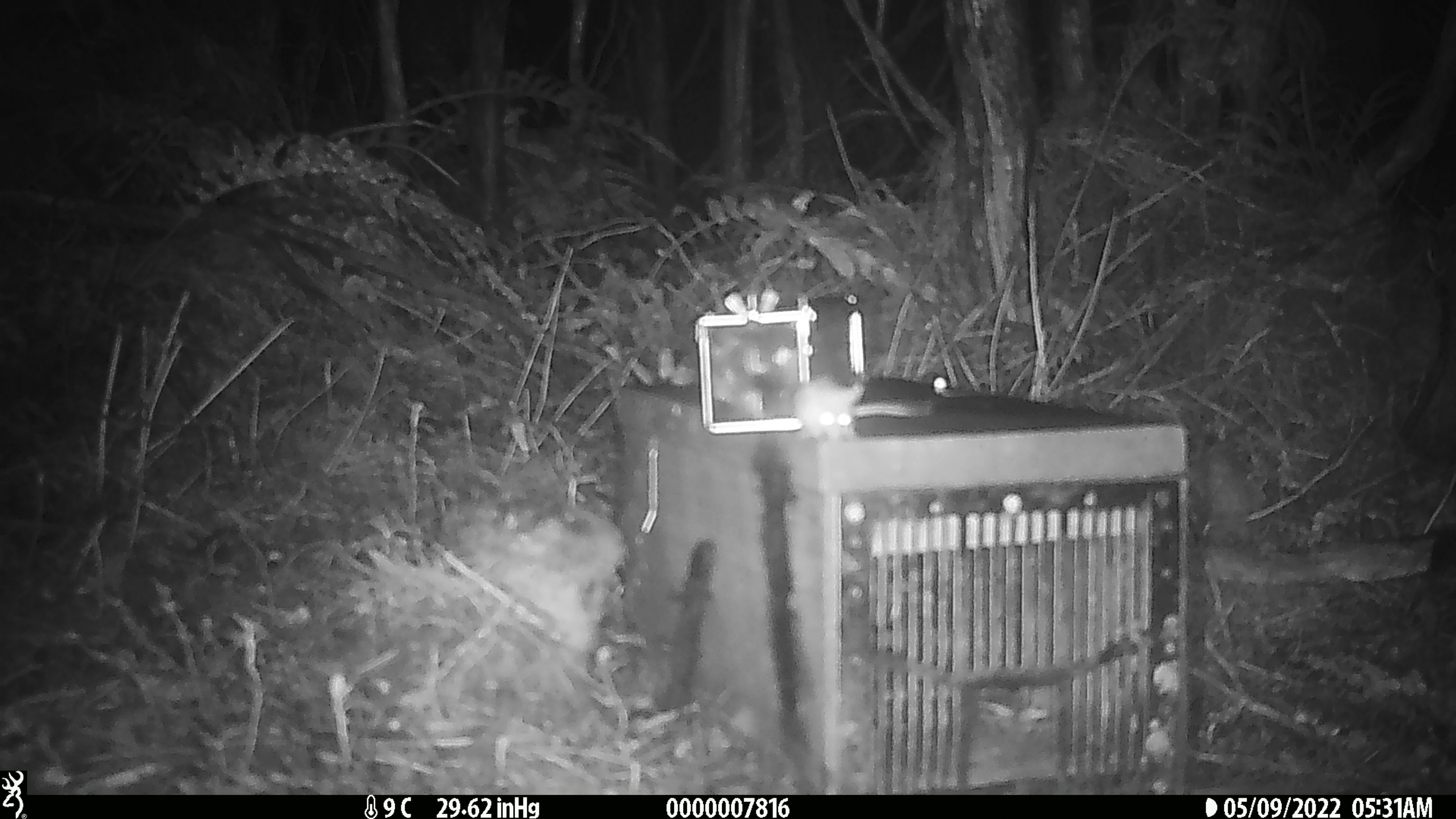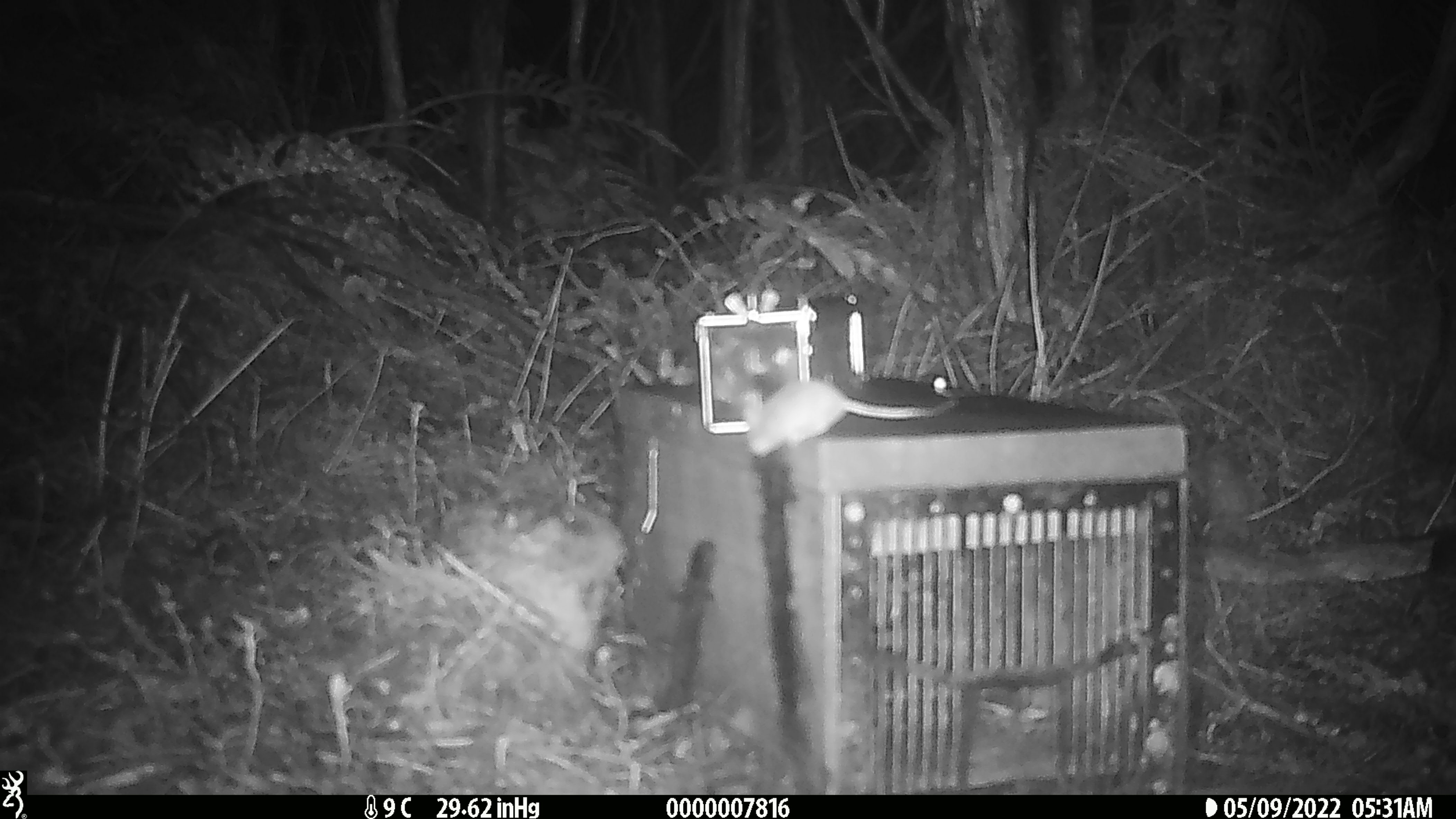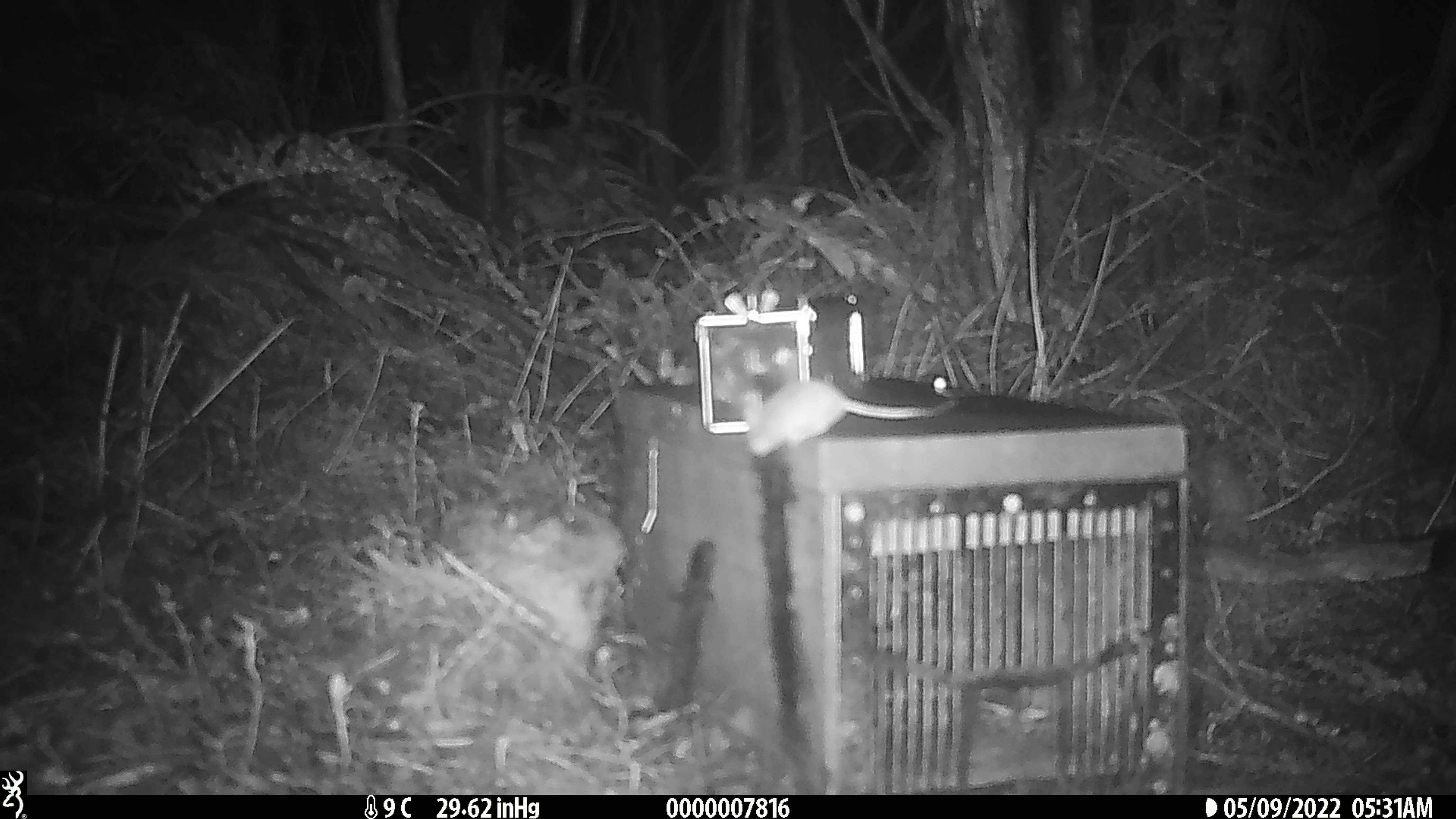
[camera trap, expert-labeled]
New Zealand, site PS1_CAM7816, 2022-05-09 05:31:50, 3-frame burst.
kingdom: Animalia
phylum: Chordata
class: Mammalia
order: Rodentia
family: Muridae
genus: Mus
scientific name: Mus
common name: mouse